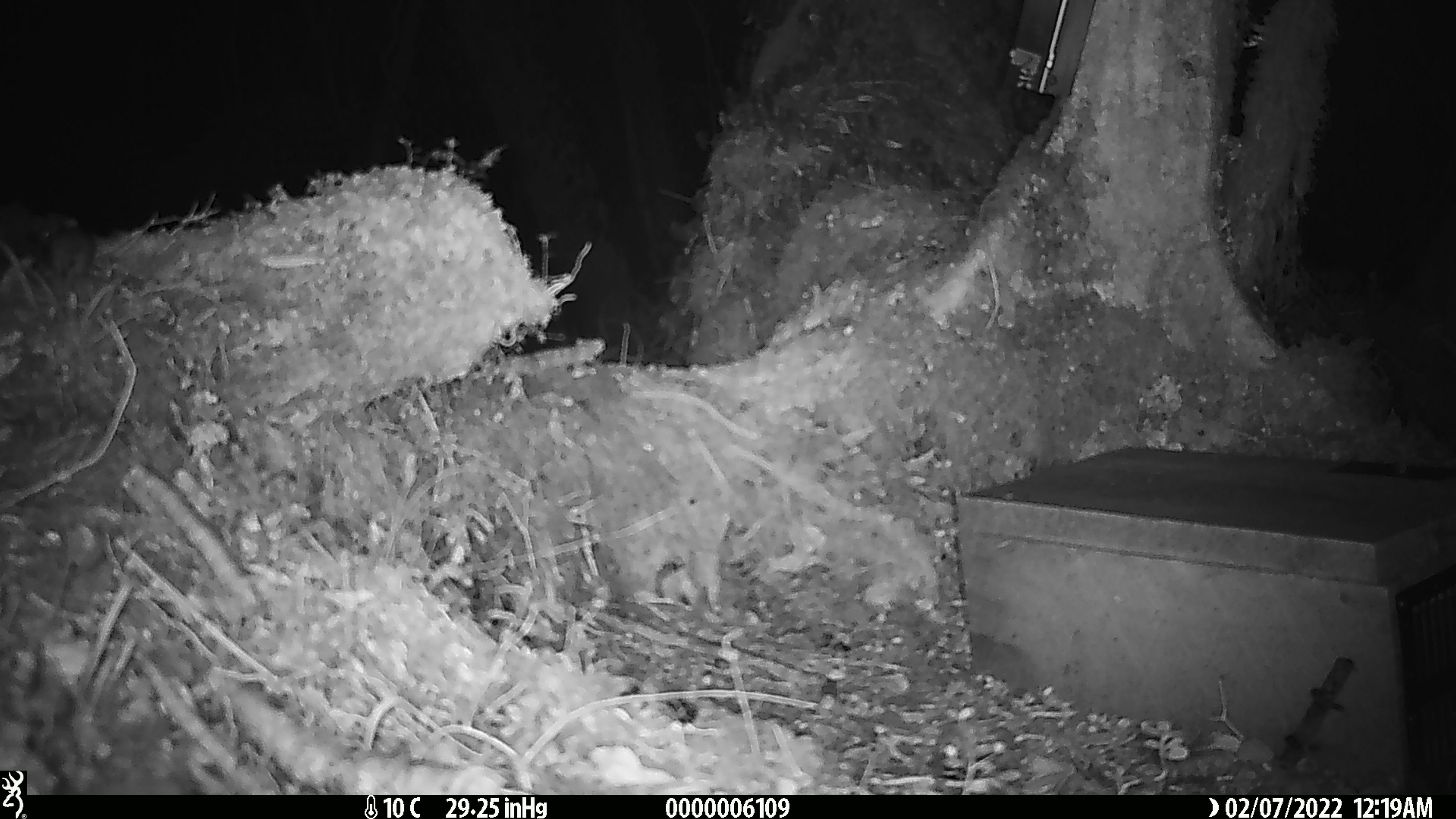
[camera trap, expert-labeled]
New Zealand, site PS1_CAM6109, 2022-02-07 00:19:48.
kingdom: Animalia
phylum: Chordata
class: Mammalia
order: Rodentia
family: Muridae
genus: Mus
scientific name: Mus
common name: mouse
Mouse (Mus).